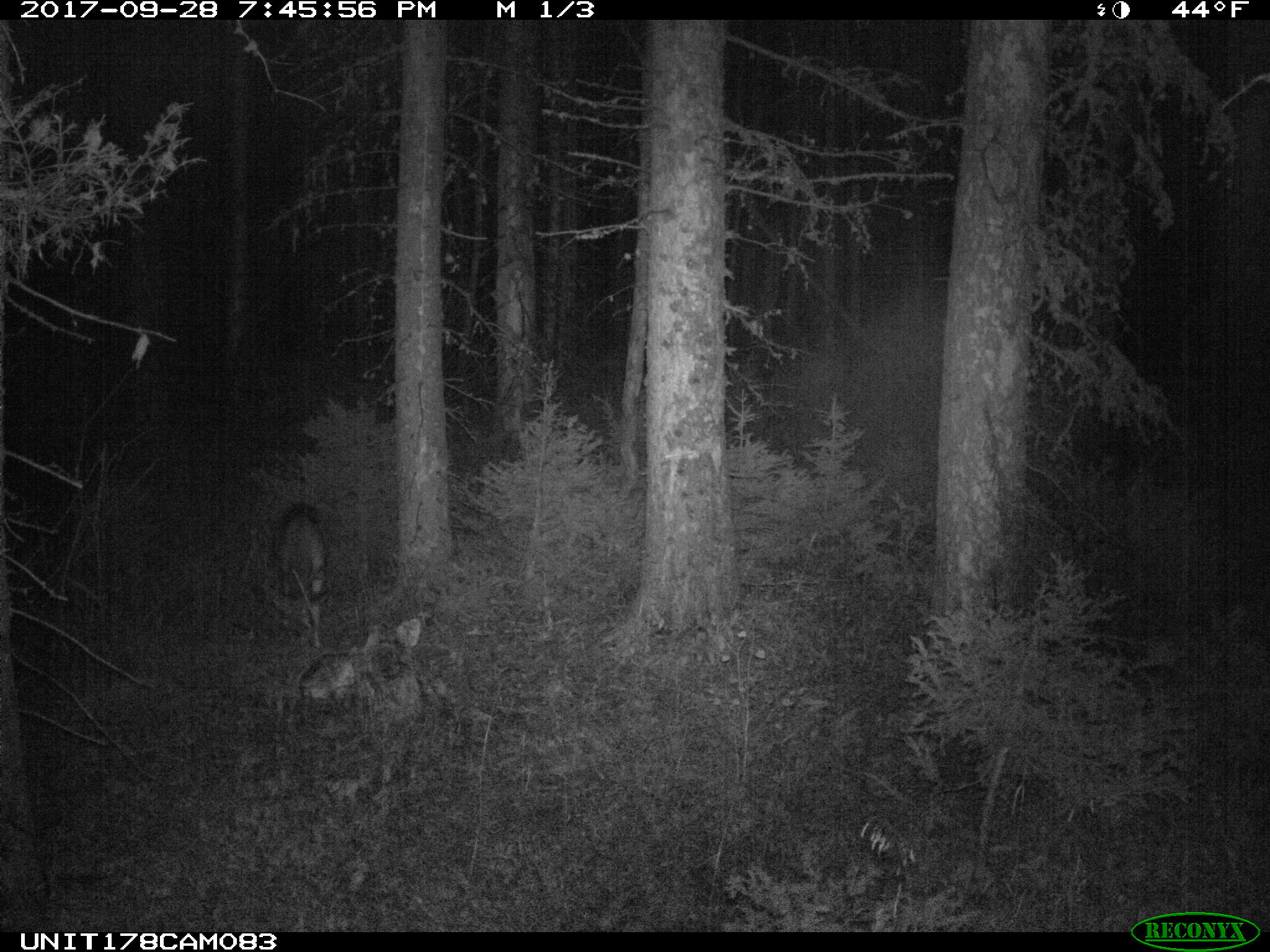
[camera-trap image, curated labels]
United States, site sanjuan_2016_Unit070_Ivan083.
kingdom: Animalia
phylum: Chordata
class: Mammalia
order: Artiodactyla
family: Cervidae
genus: Odocoileus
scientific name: Odocoileus hemionus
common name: mule deer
Odocoileus hemionus (mule deer).